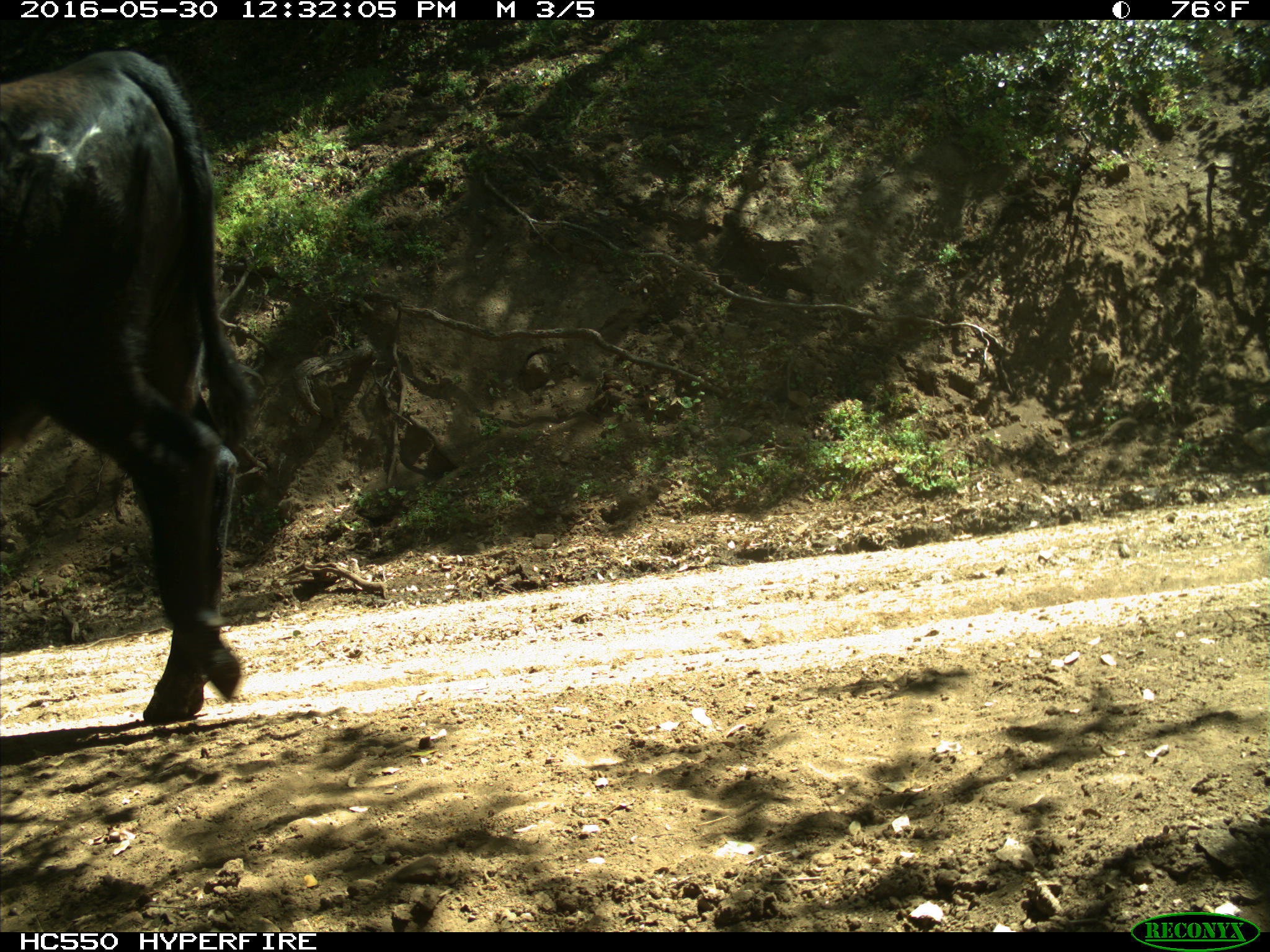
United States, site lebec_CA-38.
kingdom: Animalia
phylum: Chordata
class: Mammalia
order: Artiodactyla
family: Bovidae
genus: Bos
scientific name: Bos taurus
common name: domestic cow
Bos taurus (domestic cow).